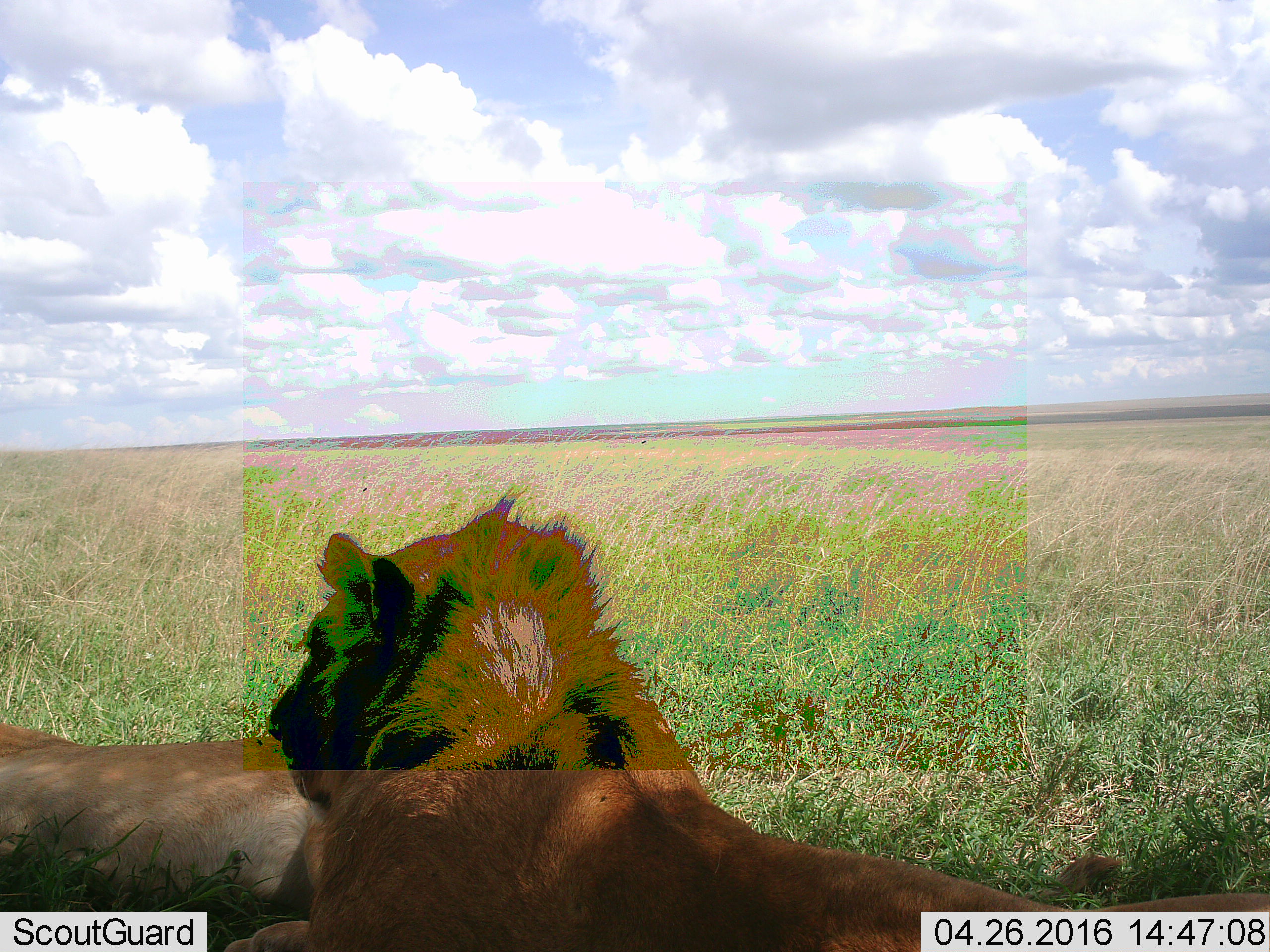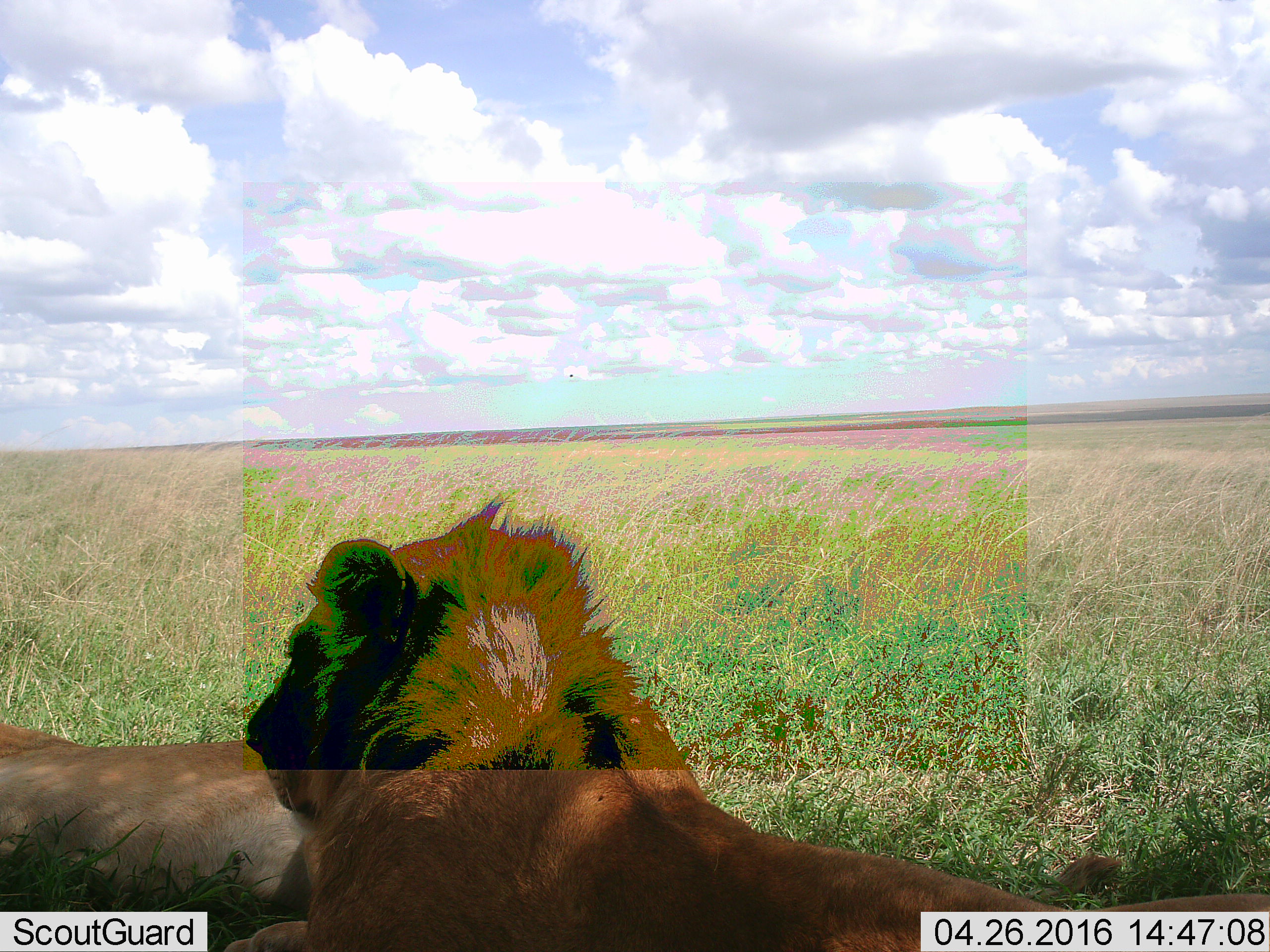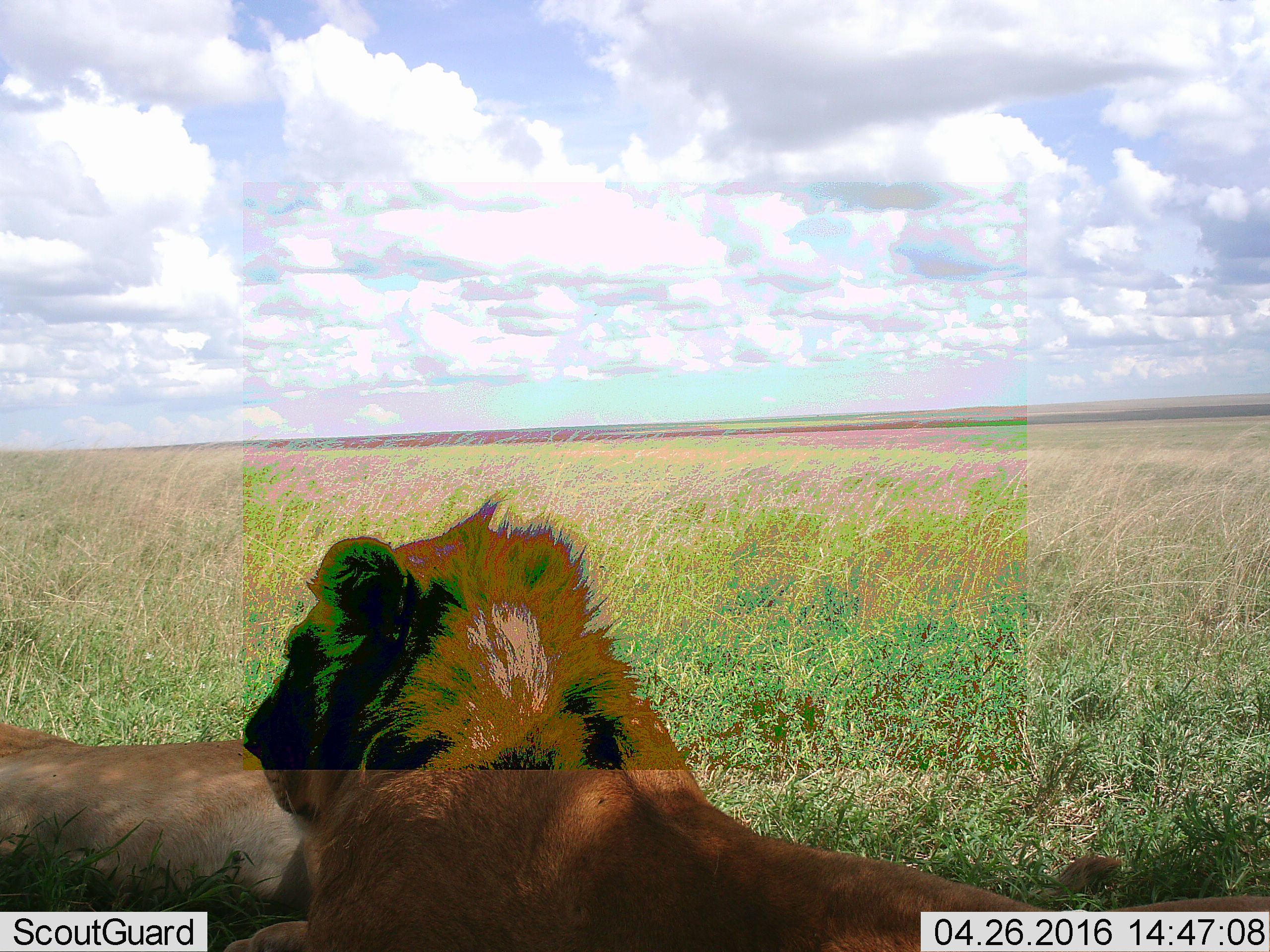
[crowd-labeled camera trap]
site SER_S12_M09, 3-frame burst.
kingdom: Animalia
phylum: Chordata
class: Mammalia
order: Carnivora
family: Felidae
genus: Panthera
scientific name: Panthera leo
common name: lion male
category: lionmale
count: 2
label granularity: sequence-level